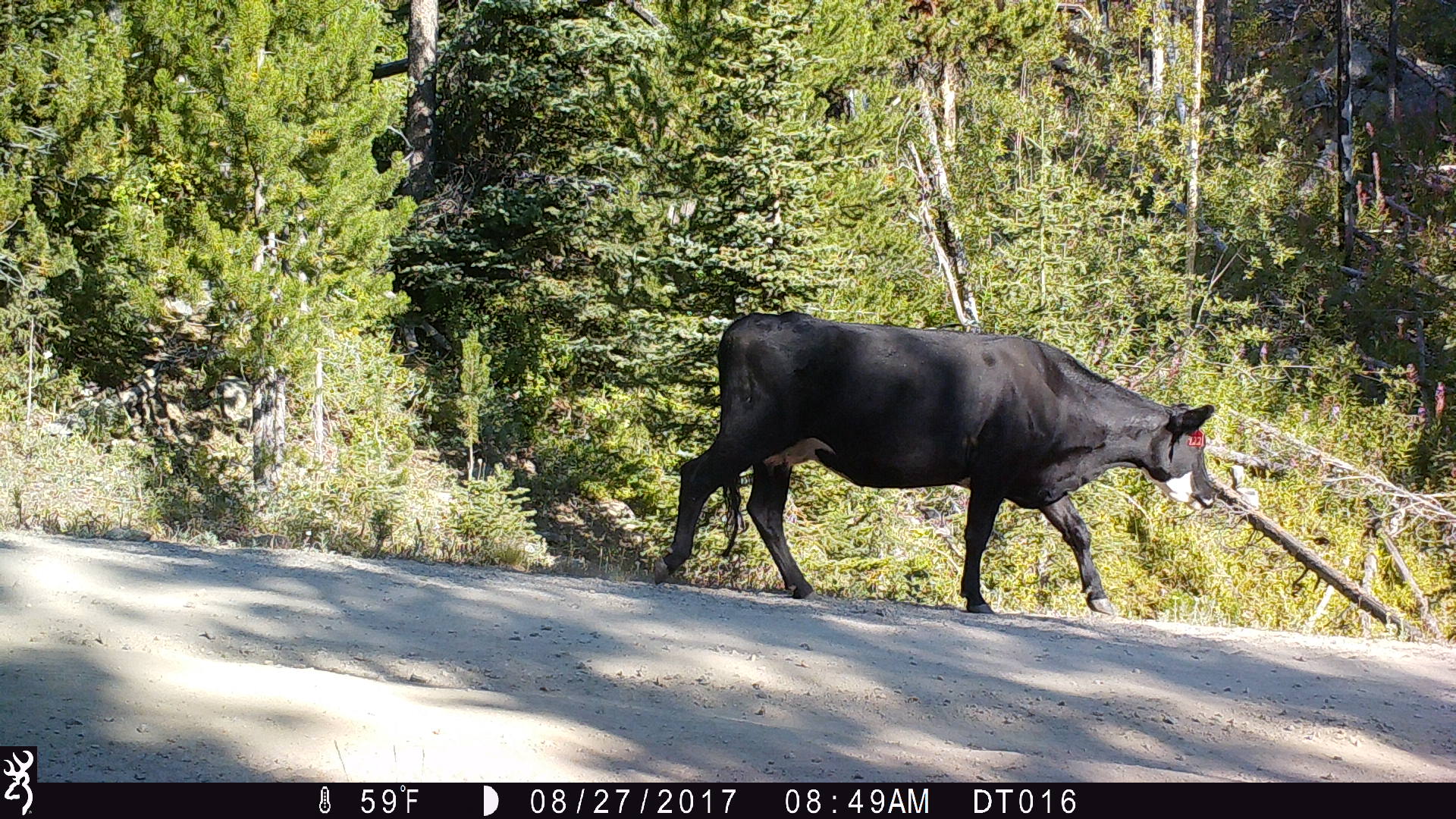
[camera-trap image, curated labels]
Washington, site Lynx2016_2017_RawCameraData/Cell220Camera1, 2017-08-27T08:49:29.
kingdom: Animalia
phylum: Chordata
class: Mammalia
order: Artiodactyla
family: Bovidae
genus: Bos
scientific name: Bos taurus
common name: domestic cattle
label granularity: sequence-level